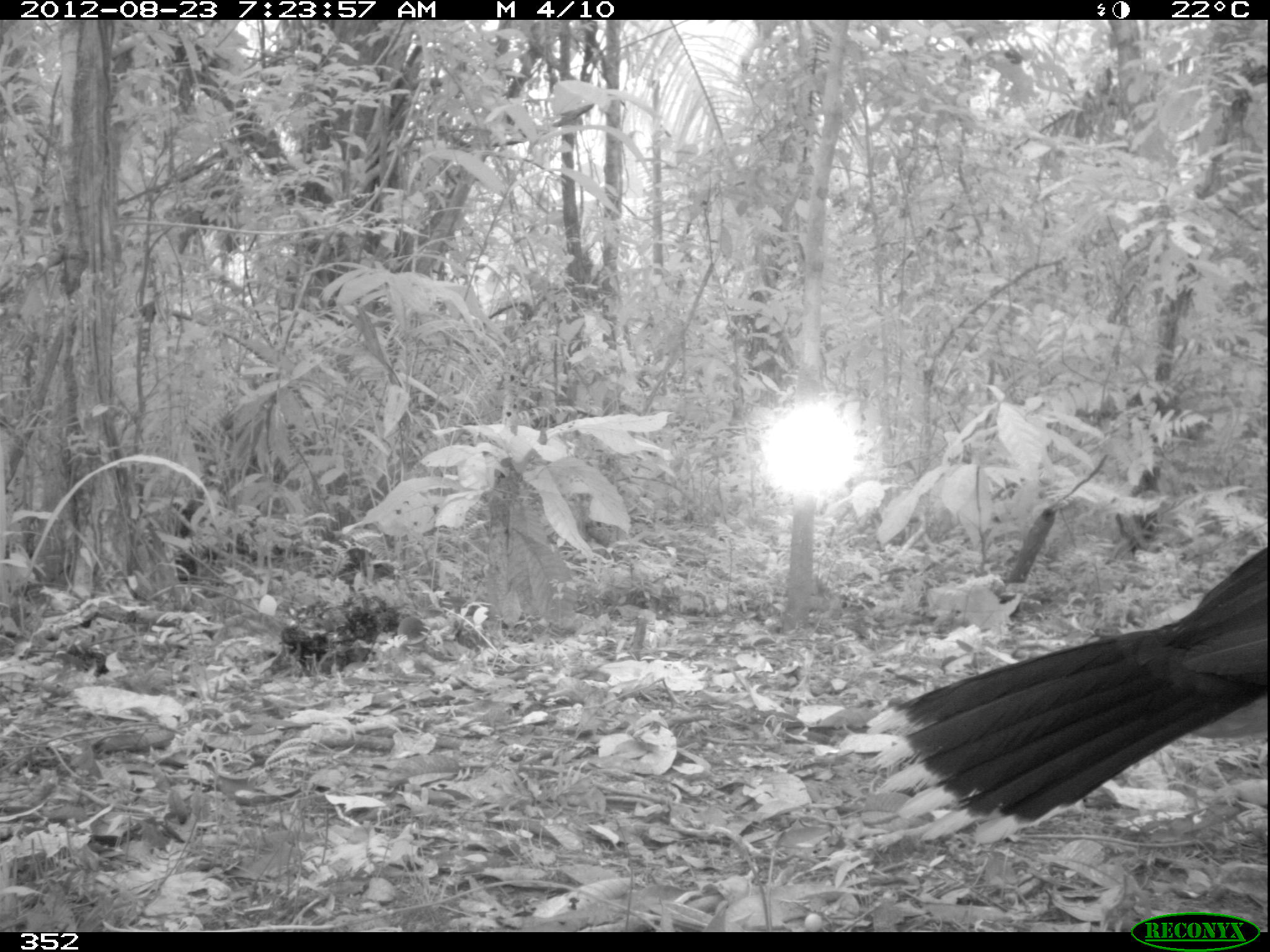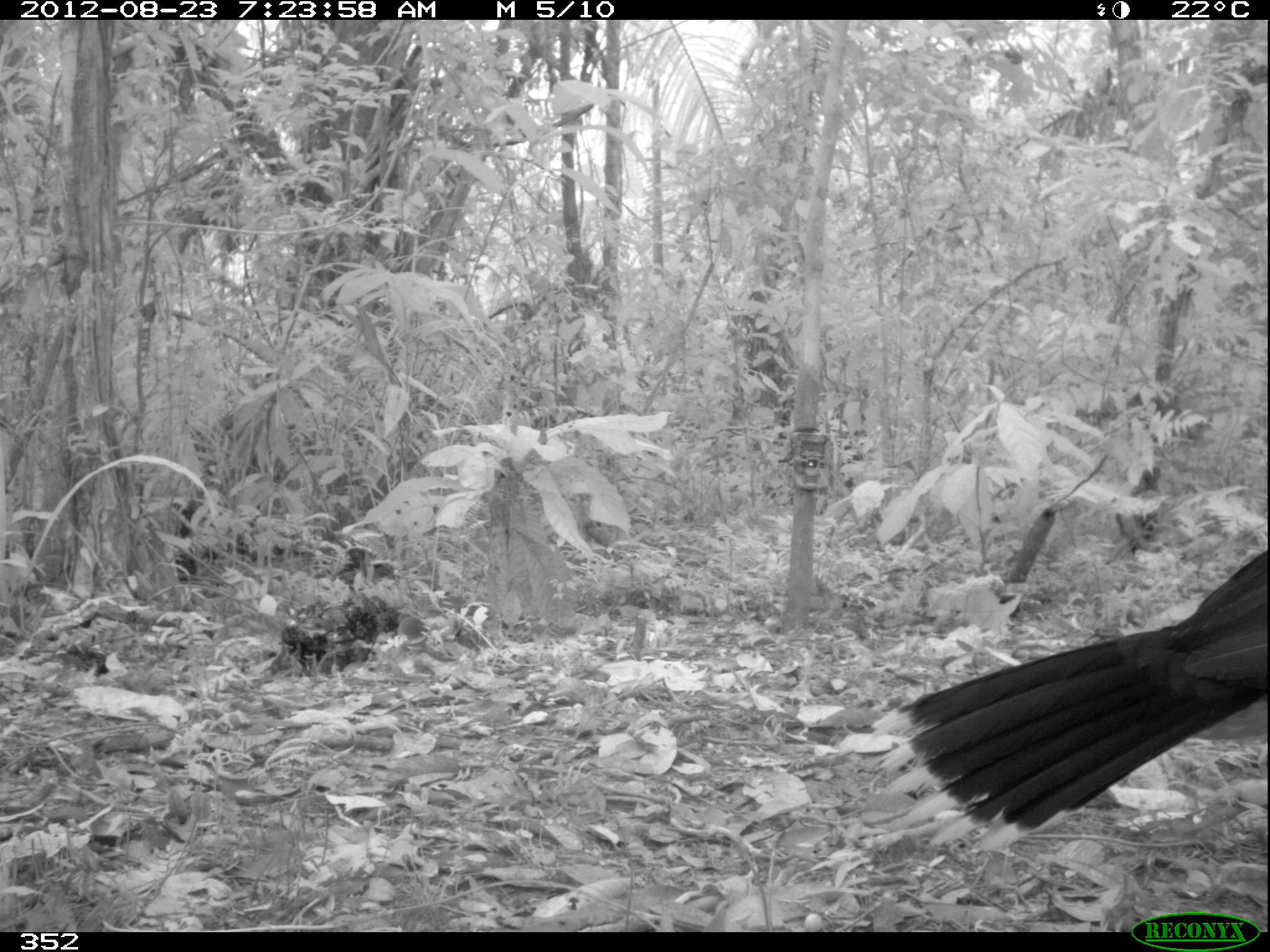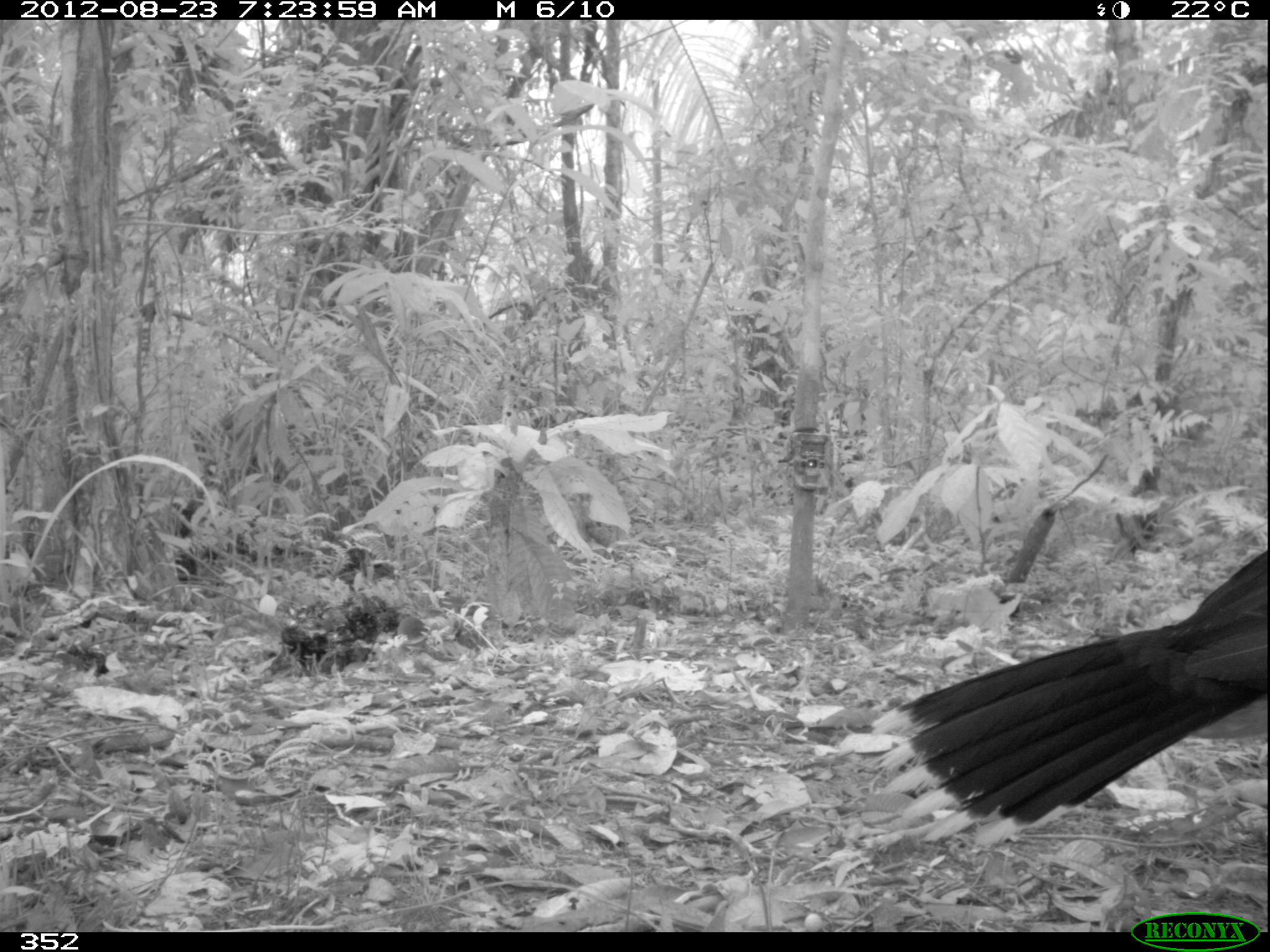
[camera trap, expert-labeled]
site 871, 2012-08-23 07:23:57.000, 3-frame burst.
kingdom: Animalia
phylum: Chordata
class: Aves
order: Galliformes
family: Cracidae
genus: Mitu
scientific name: Mitu tuberosum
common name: razor-billed curassow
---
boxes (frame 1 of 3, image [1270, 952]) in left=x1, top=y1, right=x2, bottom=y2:
mitu tuberosum: left=861, top=547, right=1267, bottom=848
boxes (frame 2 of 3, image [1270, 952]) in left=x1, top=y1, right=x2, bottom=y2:
mitu tuberosum: left=865, top=546, right=1267, bottom=854